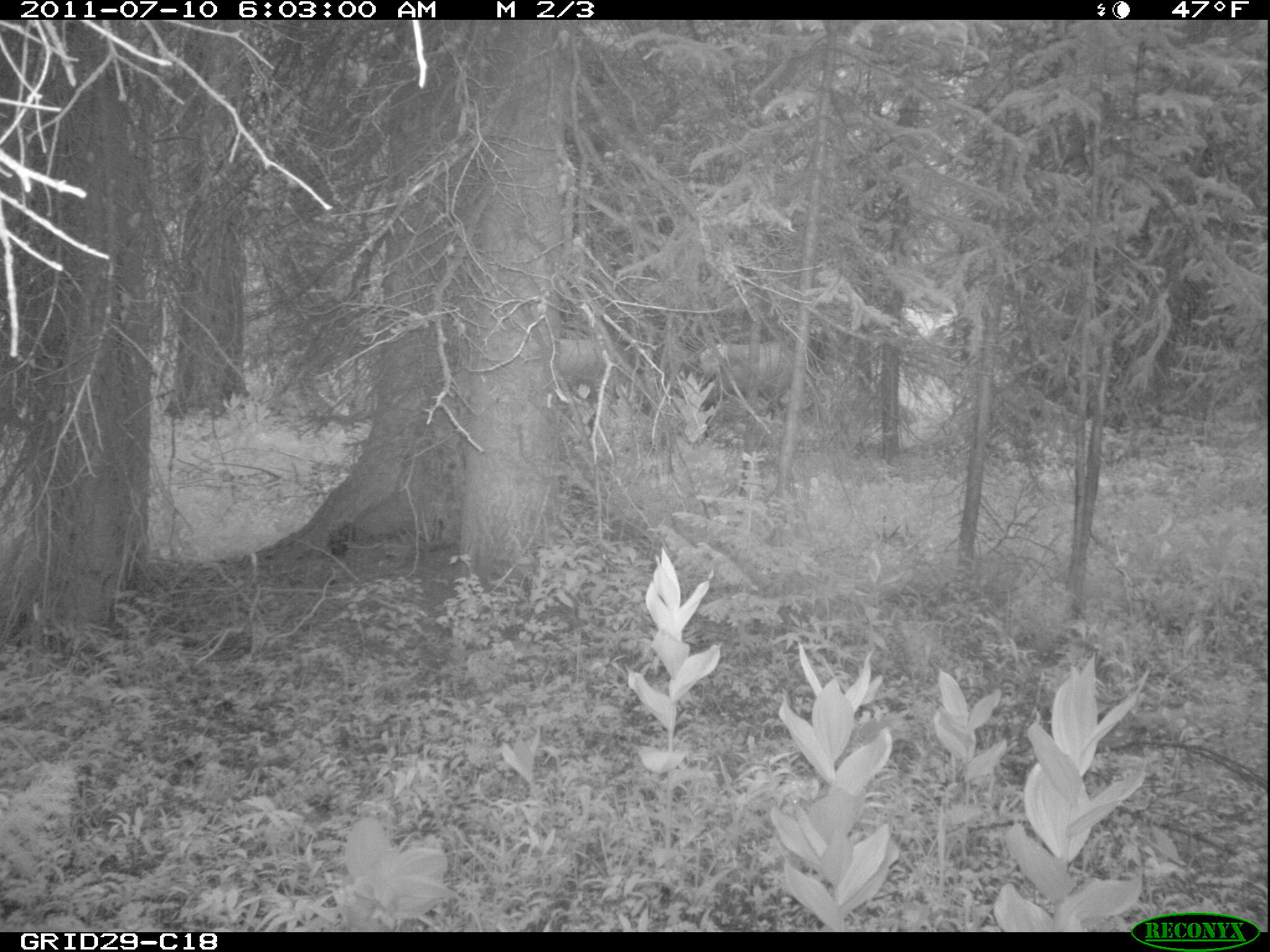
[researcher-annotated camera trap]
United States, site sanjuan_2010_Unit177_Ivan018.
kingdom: Animalia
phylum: Chordata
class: Mammalia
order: Artiodactyla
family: Cervidae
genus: Cervus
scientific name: Cervus elaphus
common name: red deer